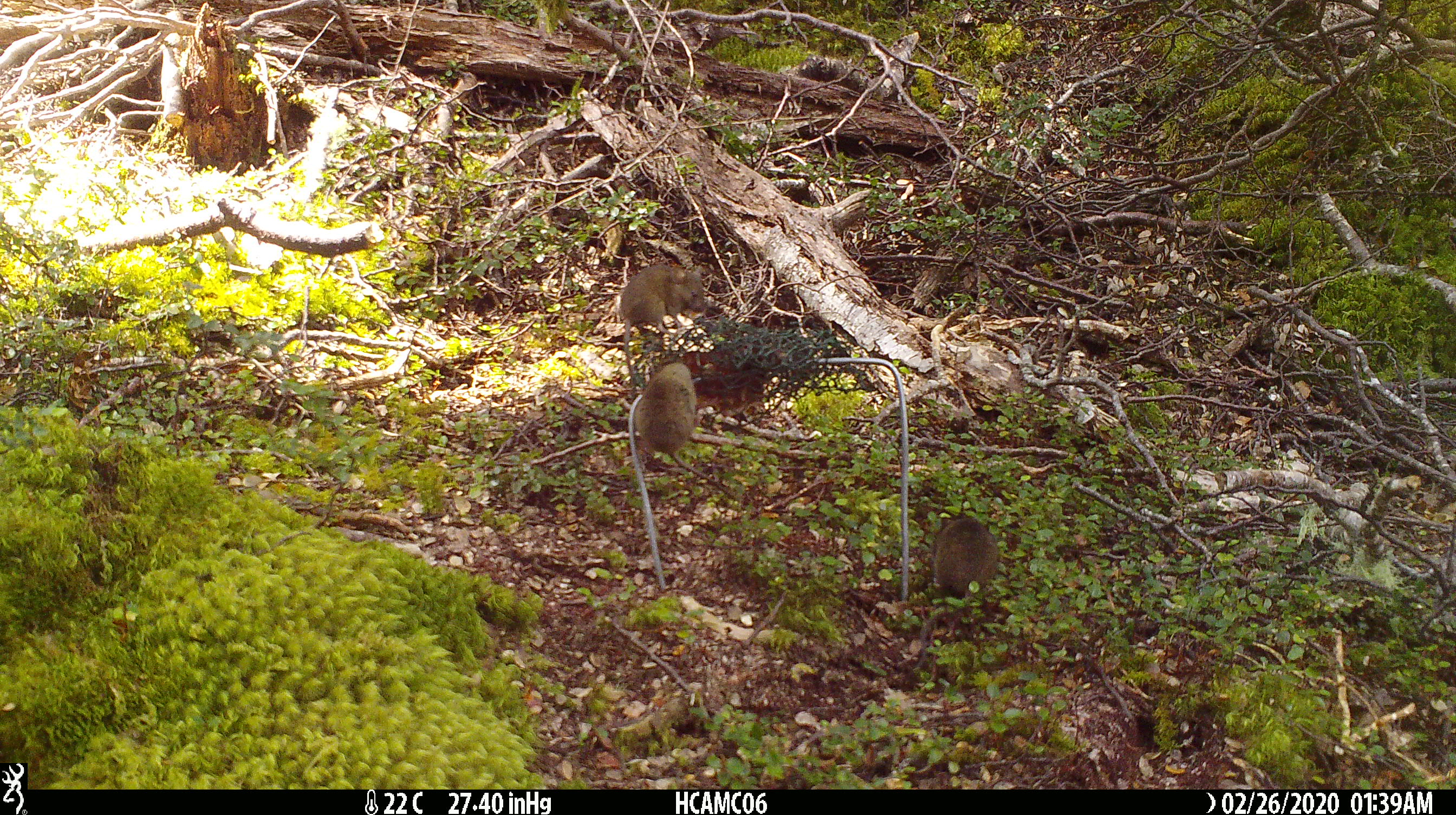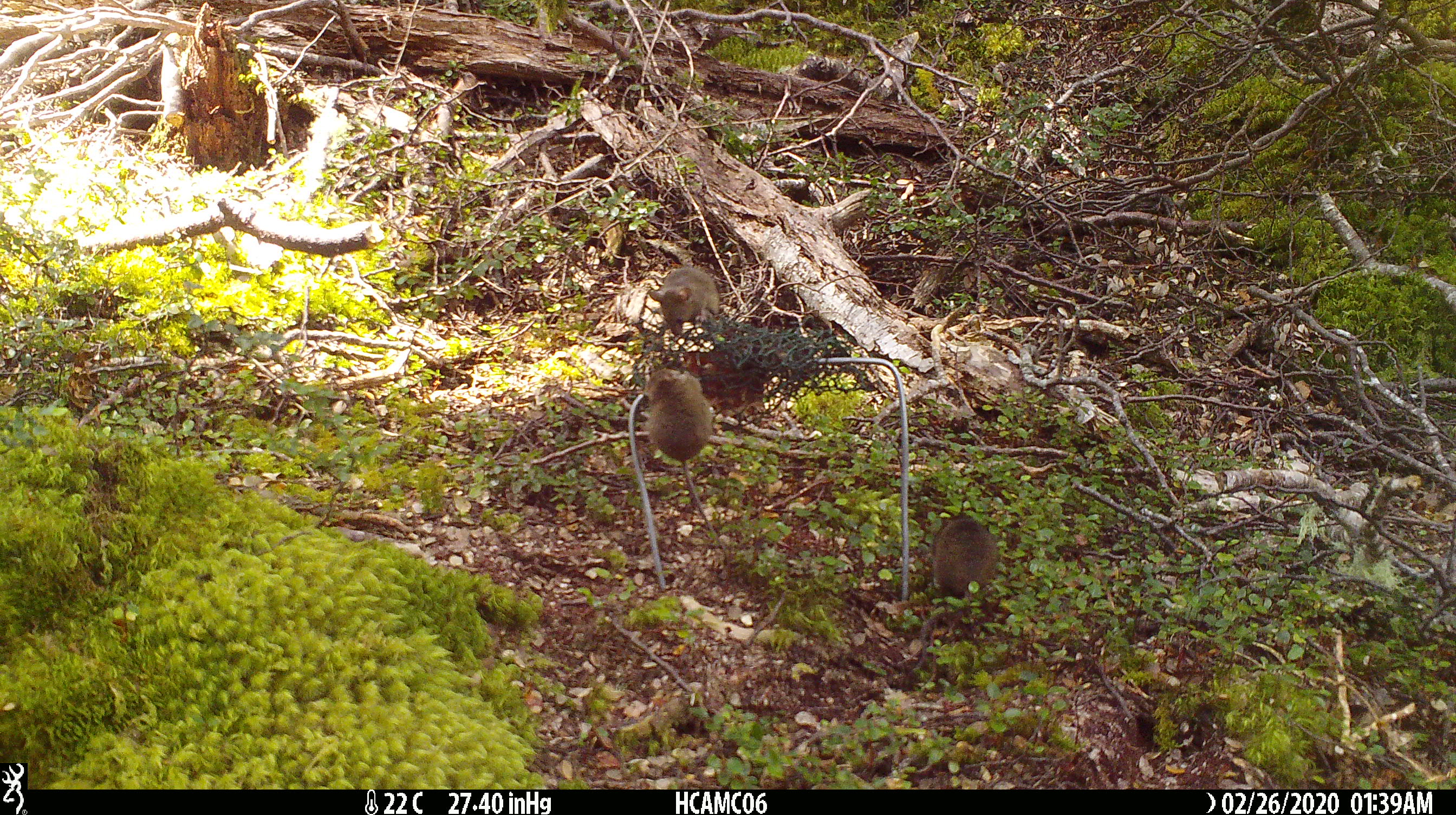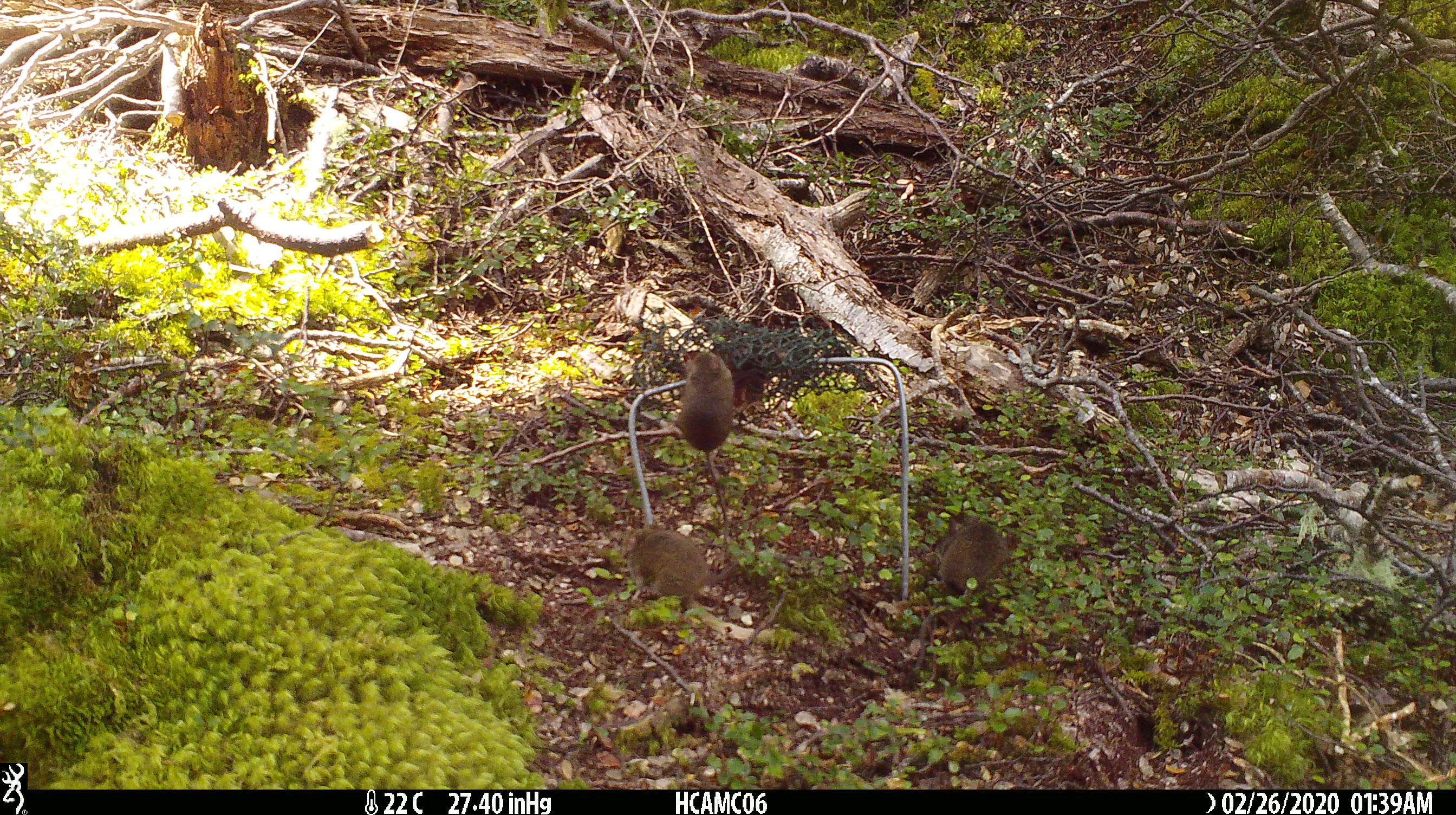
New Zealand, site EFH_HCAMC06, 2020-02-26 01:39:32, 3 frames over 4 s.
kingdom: Animalia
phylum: Chordata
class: Mammalia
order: Rodentia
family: Muridae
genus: Mus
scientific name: Mus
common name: mouse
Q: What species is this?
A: Mouse (Mus).